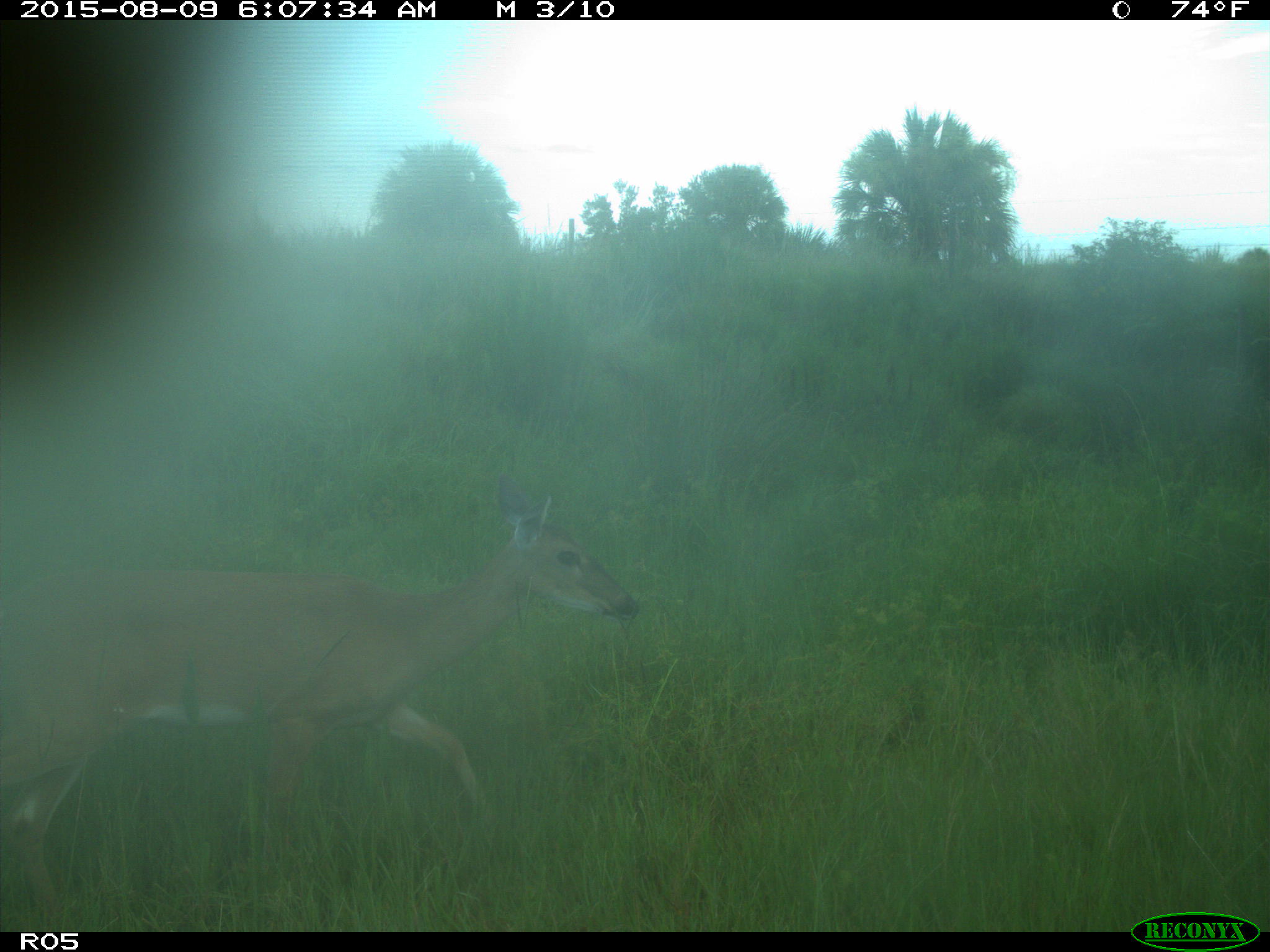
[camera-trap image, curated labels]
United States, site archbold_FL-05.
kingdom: Animalia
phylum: Chordata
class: Mammalia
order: Artiodactyla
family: Cervidae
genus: Odocoileus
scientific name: Odocoileus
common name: deer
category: unidentified deer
Unidentified deer (deer) (Odocoileus).